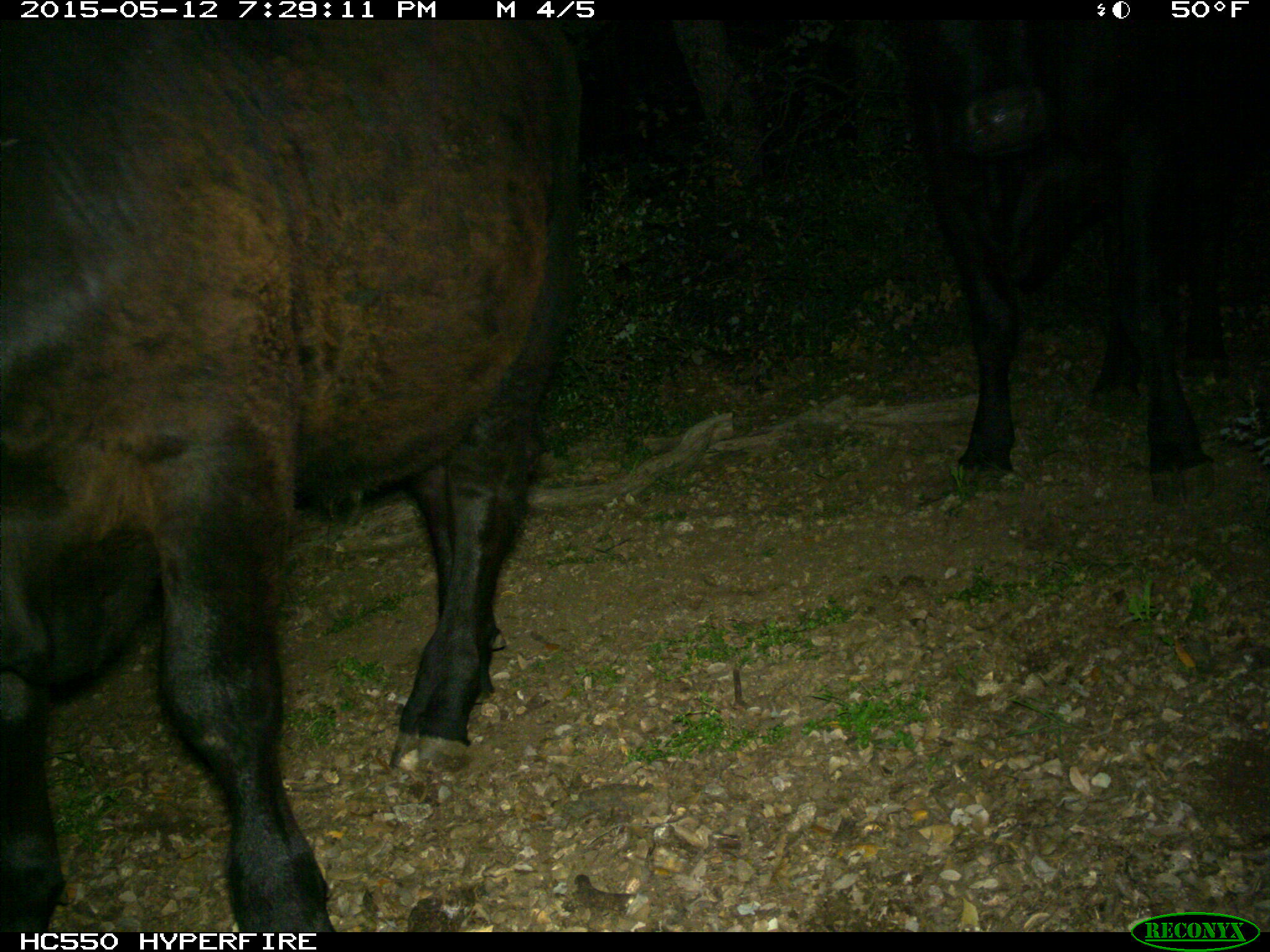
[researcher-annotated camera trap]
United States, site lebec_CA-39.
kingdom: Animalia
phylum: Chordata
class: Mammalia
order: Artiodactyla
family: Bovidae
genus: Bos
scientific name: Bos taurus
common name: domestic cow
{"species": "Bos taurus (domestic cow)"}